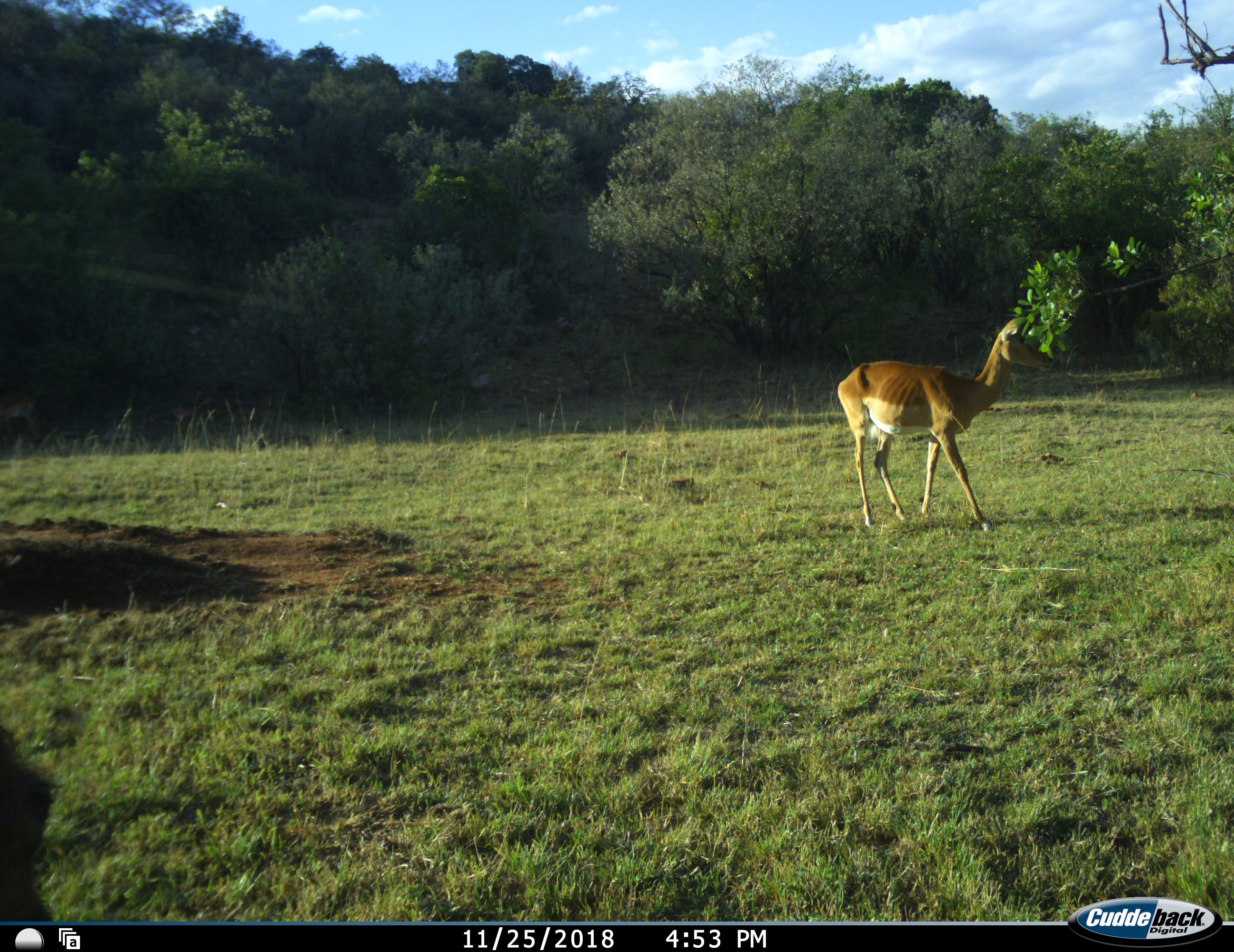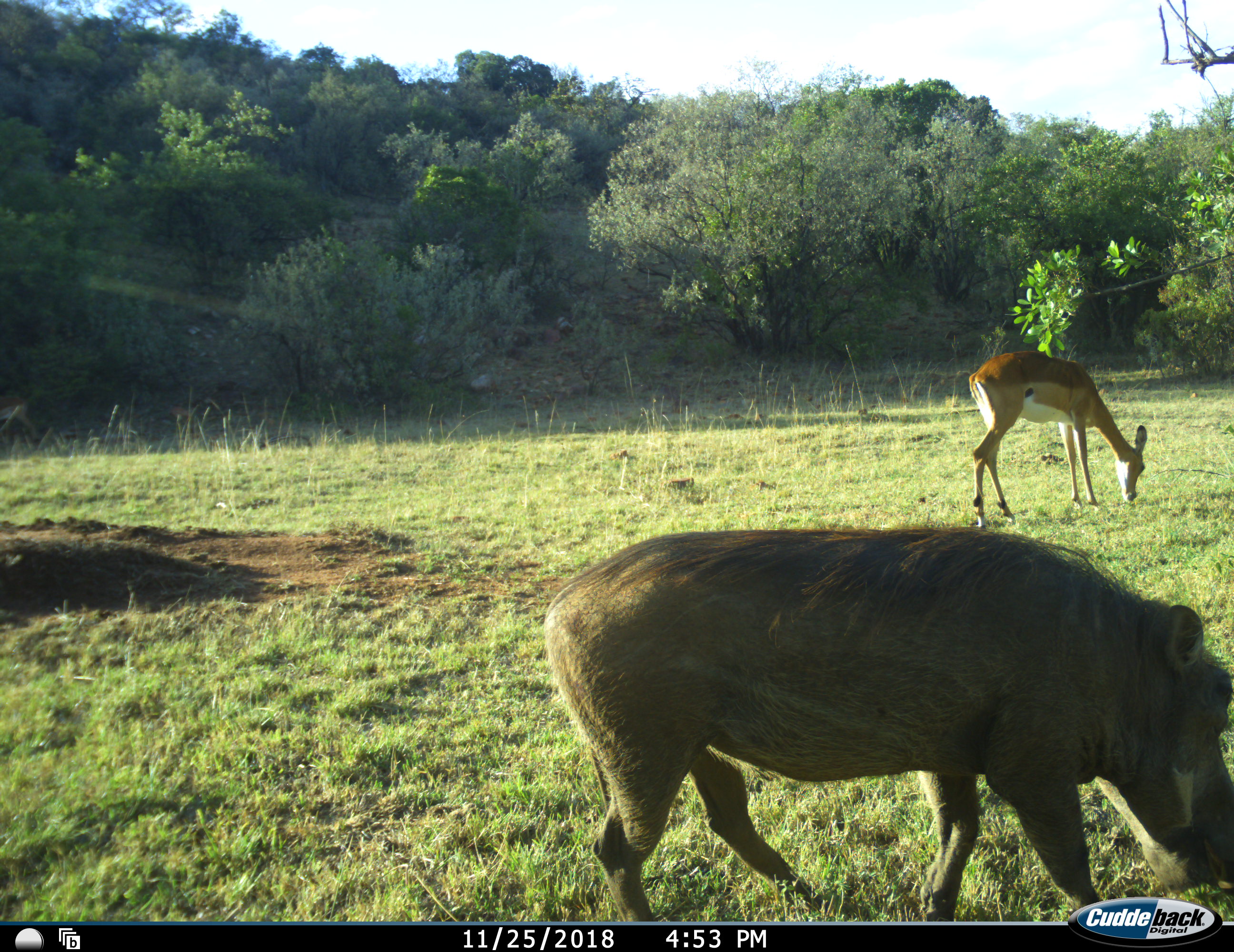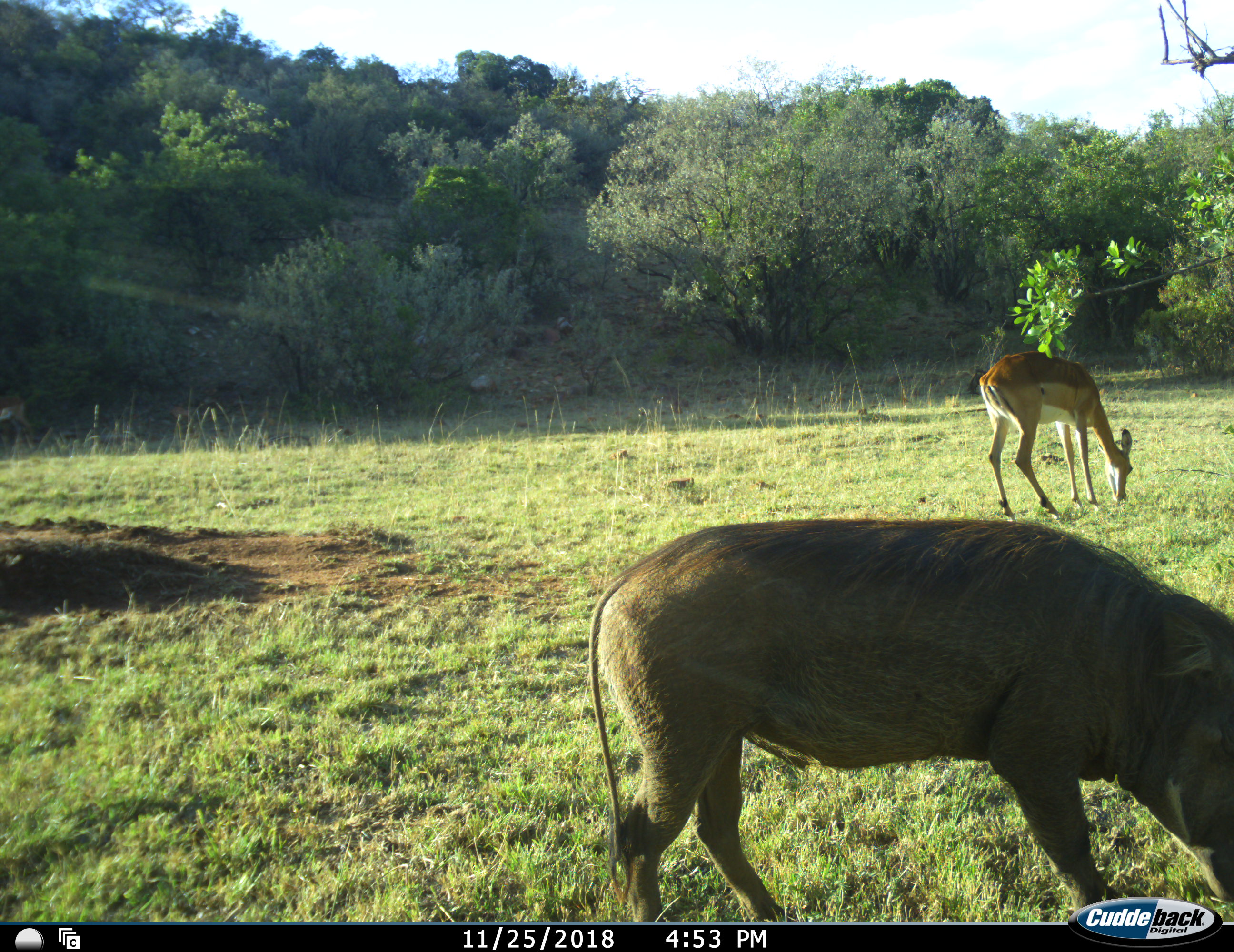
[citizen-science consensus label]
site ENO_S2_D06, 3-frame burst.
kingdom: Animalia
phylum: Chordata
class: Mammalia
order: Artiodactyla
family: Bovidae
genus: Aepyceros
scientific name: Aepyceros melampus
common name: impala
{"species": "impala (Aepyceros melampus)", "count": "1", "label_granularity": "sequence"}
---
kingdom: Animalia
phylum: Chordata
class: Mammalia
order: Artiodactyla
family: Suidae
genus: Phacochoerus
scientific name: Phacochoerus africanus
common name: warthog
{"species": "warthog (Phacochoerus africanus)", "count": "1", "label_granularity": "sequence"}